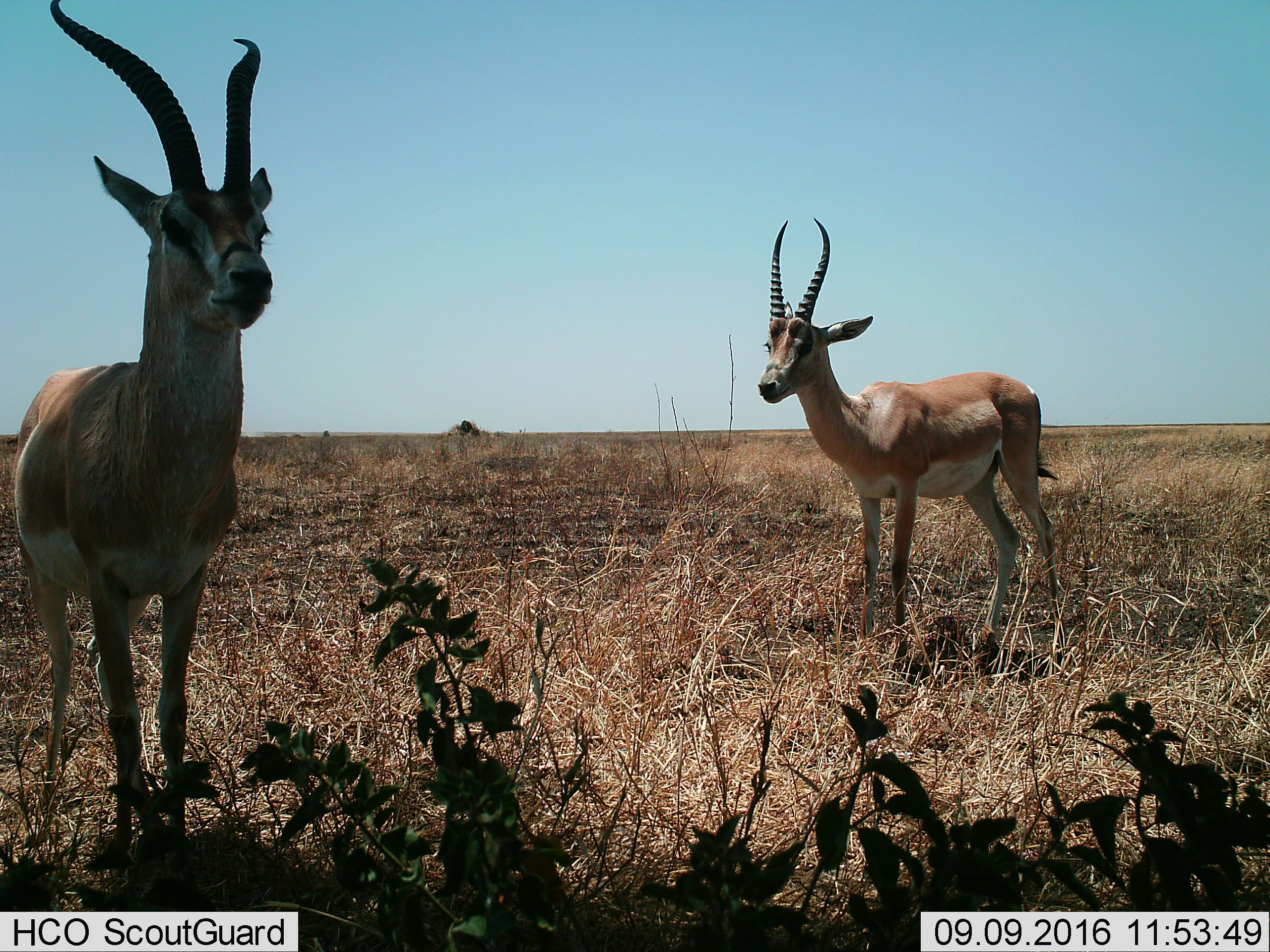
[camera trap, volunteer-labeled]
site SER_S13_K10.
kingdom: Animalia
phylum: Chordata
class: Mammalia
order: Artiodactyla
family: Bovidae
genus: Nanger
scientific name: Nanger granti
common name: grant's gazelle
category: gazellegrants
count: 2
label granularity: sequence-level